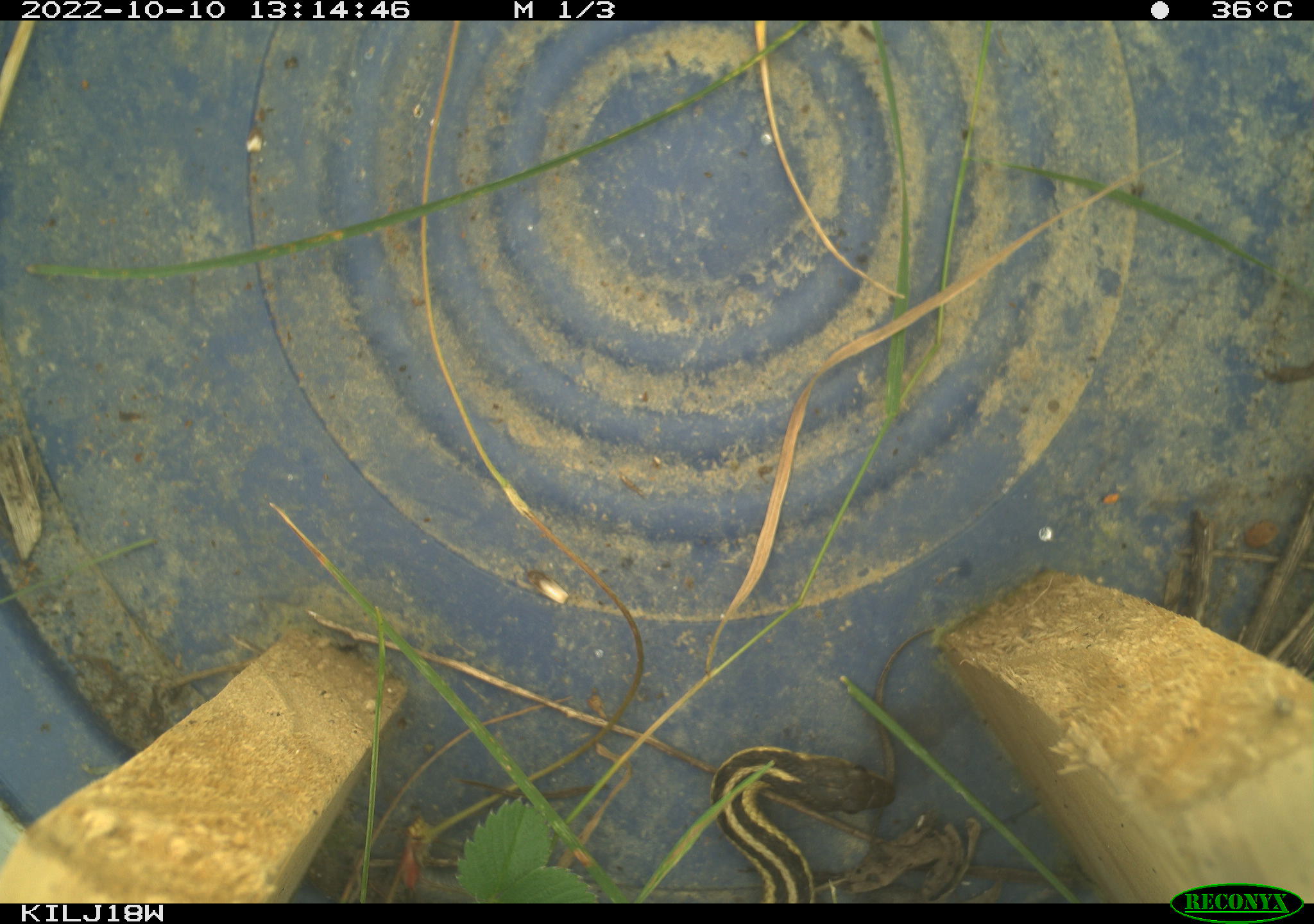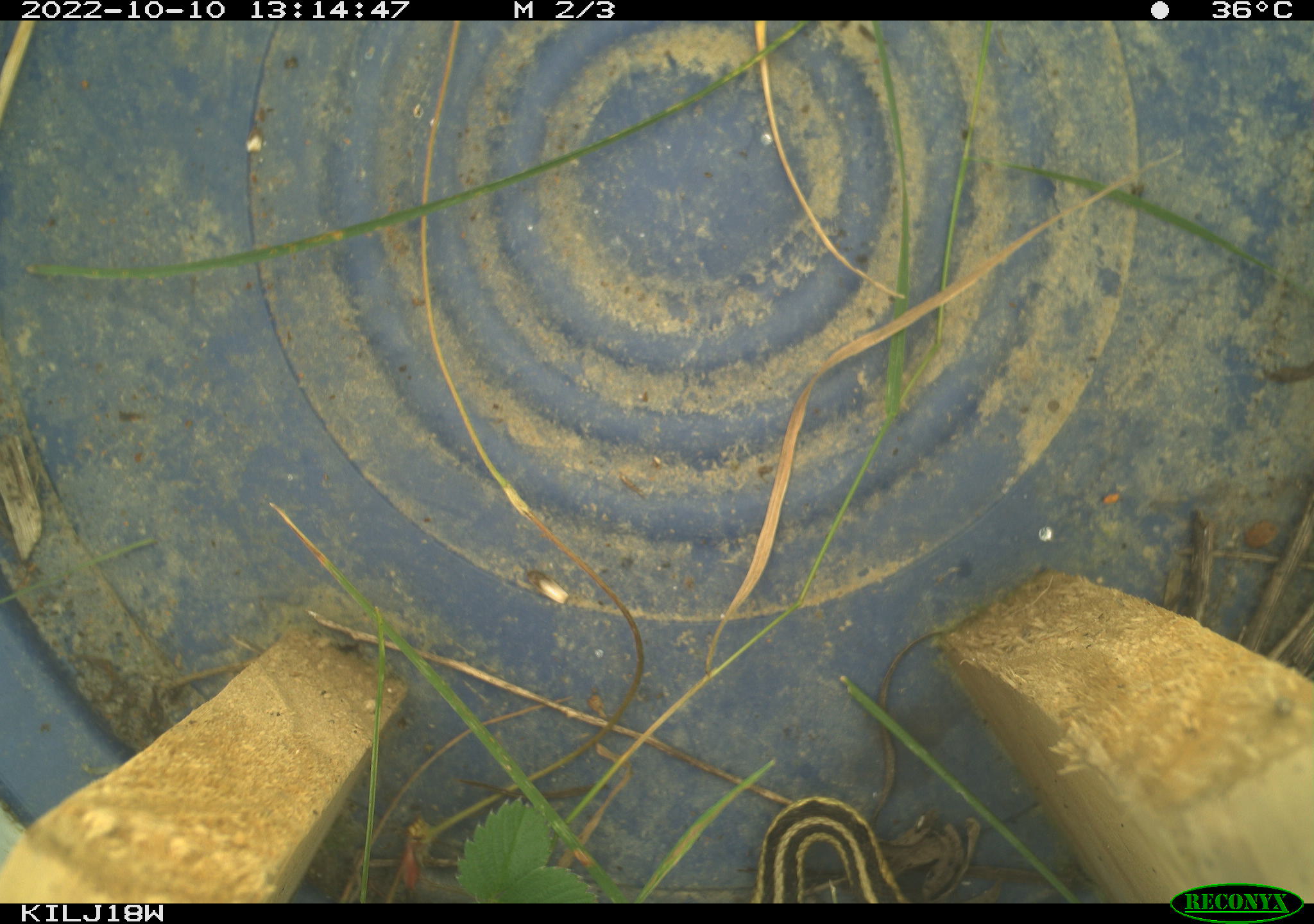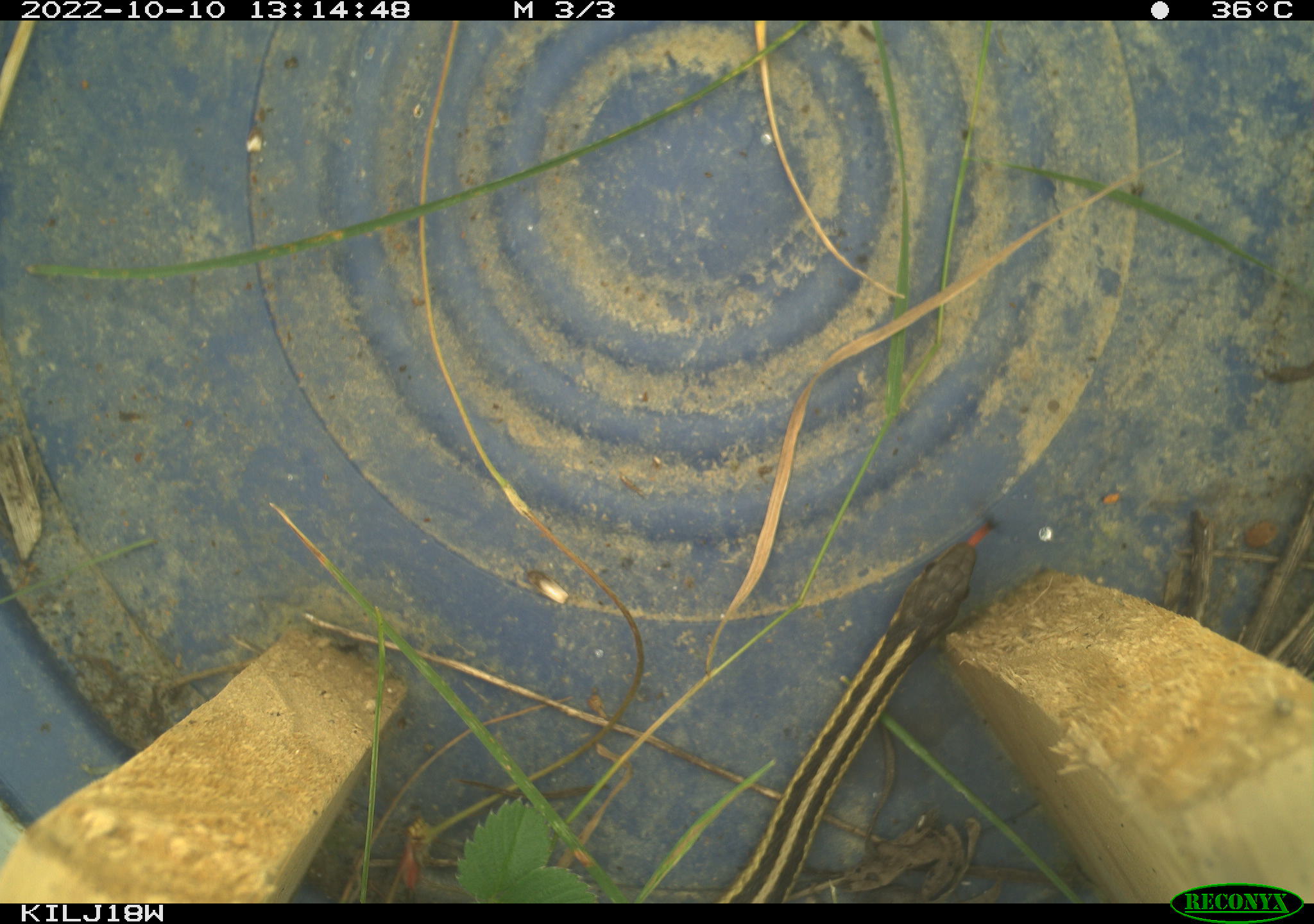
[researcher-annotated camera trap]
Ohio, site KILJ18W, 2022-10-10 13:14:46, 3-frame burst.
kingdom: Animalia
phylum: Chordata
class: Reptilia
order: Squamata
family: Colubridae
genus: Thamnophis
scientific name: Thamnophis sirtalis sirtalis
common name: eastern gartersnake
Eastern gartersnake (Thamnophis sirtalis sirtalis).